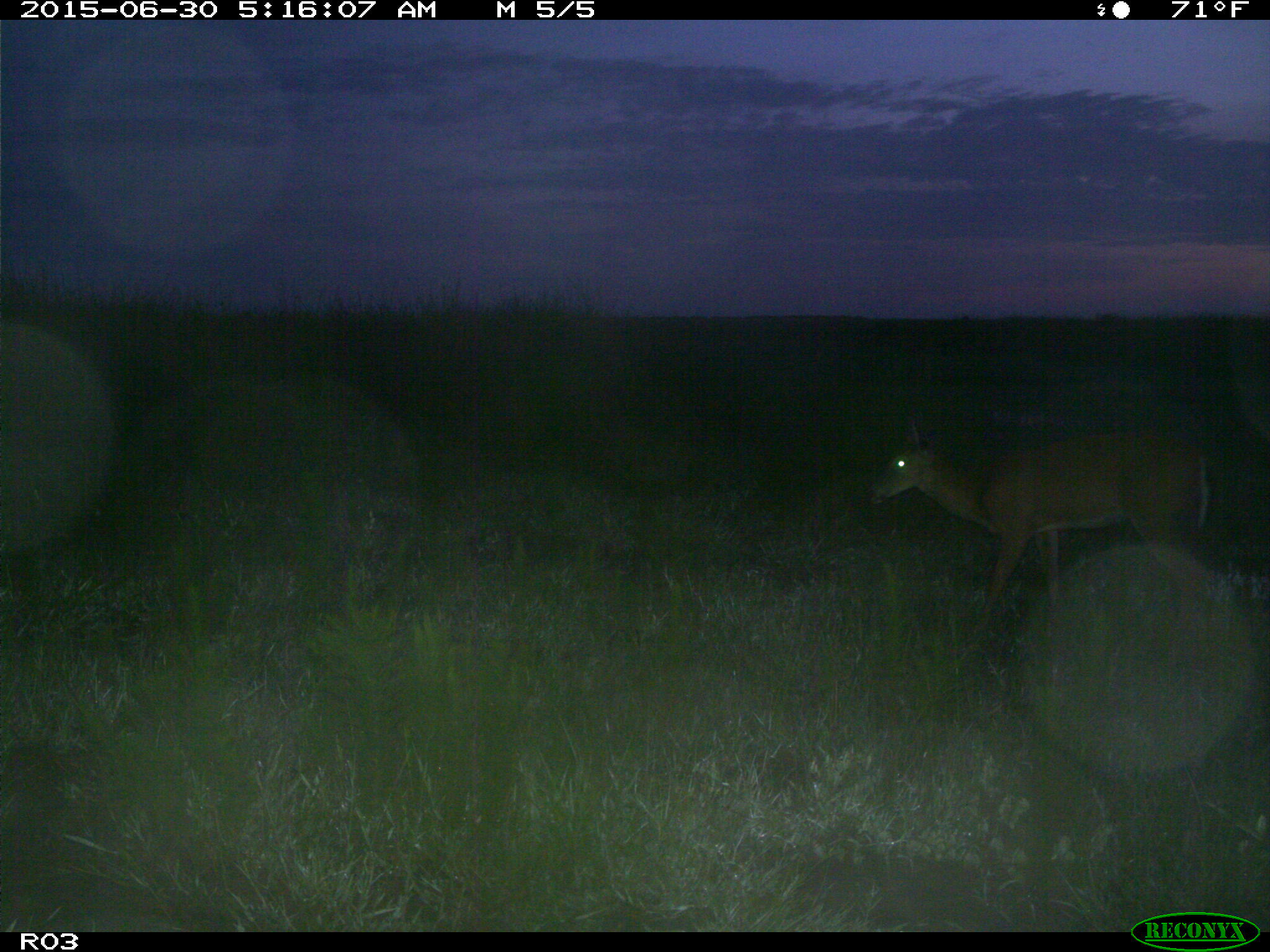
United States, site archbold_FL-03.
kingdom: Animalia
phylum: Chordata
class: Mammalia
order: Artiodactyla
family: Cervidae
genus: Odocoileus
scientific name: Odocoileus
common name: deer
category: unidentified deer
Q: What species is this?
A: Unidentified deer (deer) (Odocoileus).